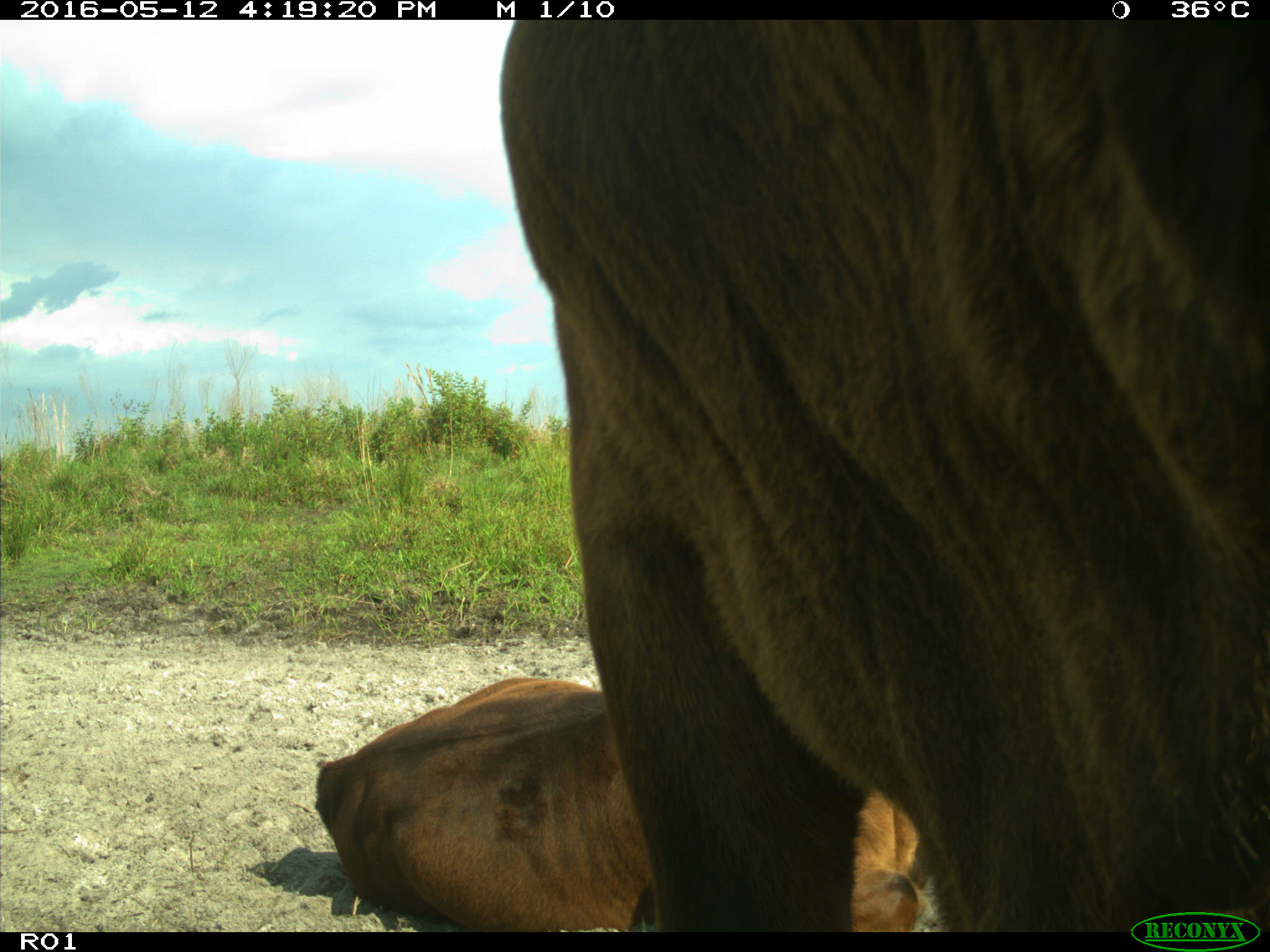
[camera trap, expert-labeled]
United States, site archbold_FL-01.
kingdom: Animalia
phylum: Chordata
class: Mammalia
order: Artiodactyla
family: Bovidae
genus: Bos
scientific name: Bos taurus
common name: domestic cow